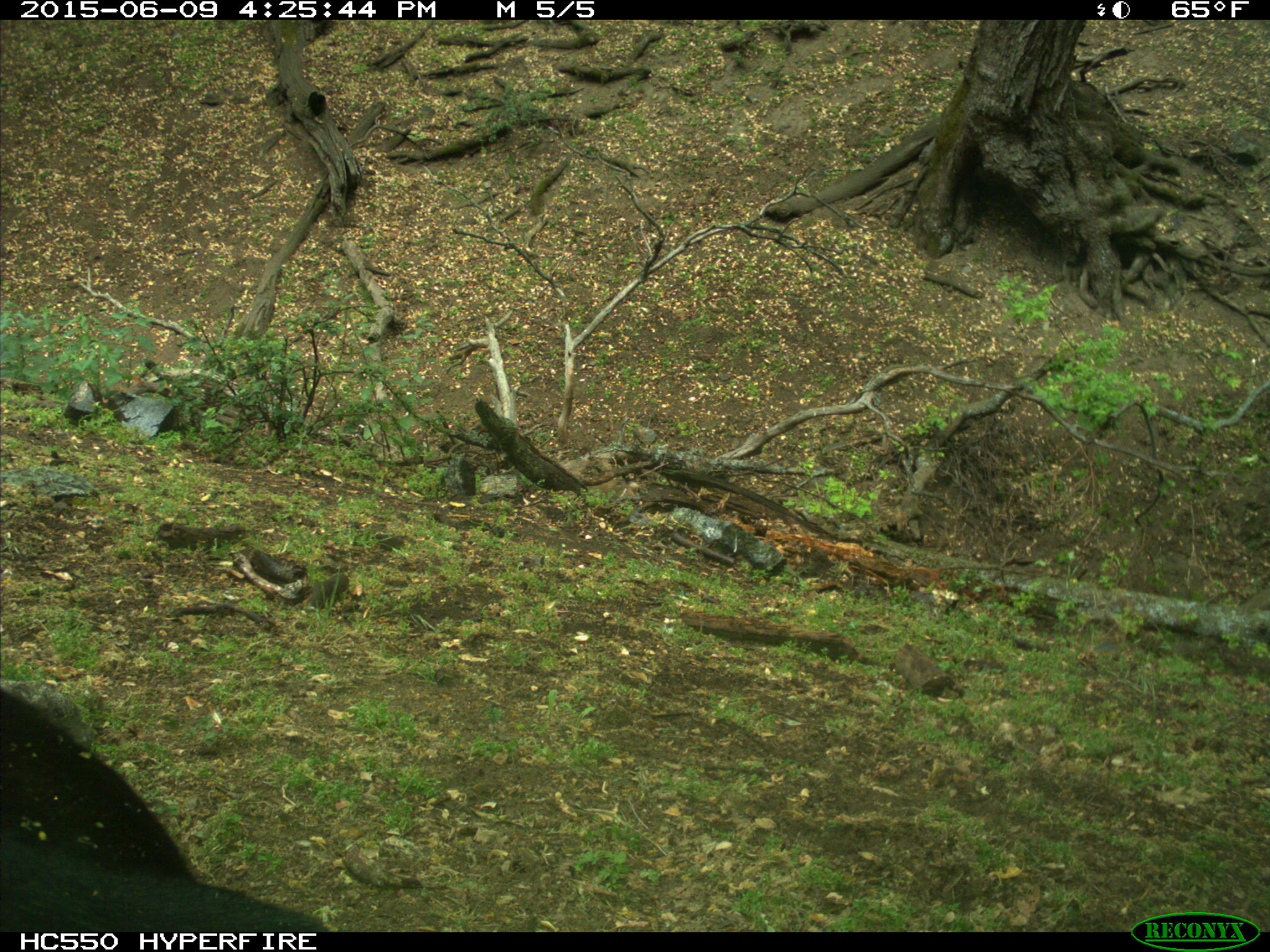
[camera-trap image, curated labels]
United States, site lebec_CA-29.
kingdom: Animalia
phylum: Chordata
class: Mammalia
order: Artiodactyla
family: Bovidae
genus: Bos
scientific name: Bos taurus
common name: domestic cow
Bos taurus (domestic cow).